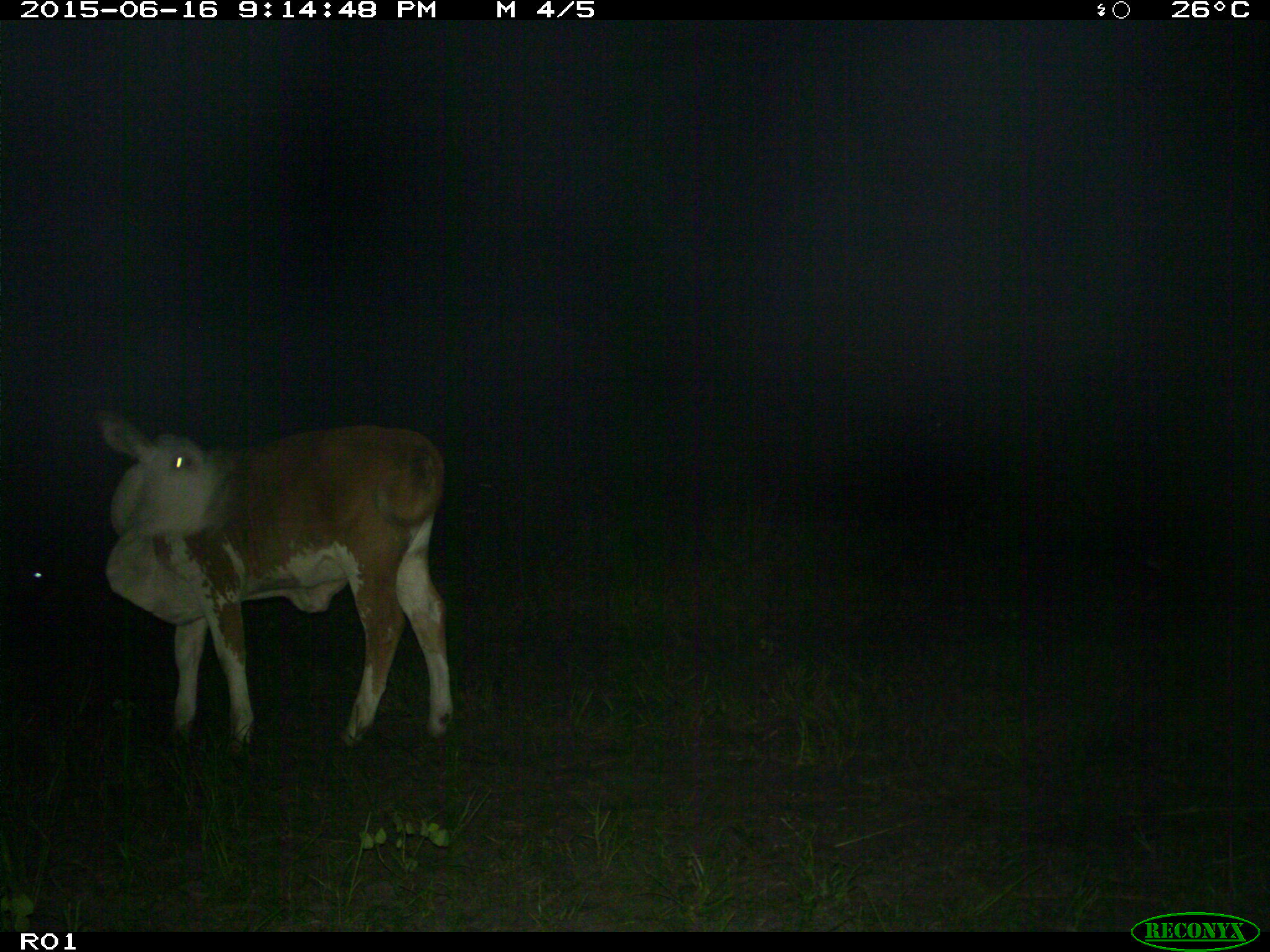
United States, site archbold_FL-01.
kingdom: Animalia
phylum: Chordata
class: Mammalia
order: Artiodactyla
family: Bovidae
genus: Bos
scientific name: Bos taurus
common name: domestic cow